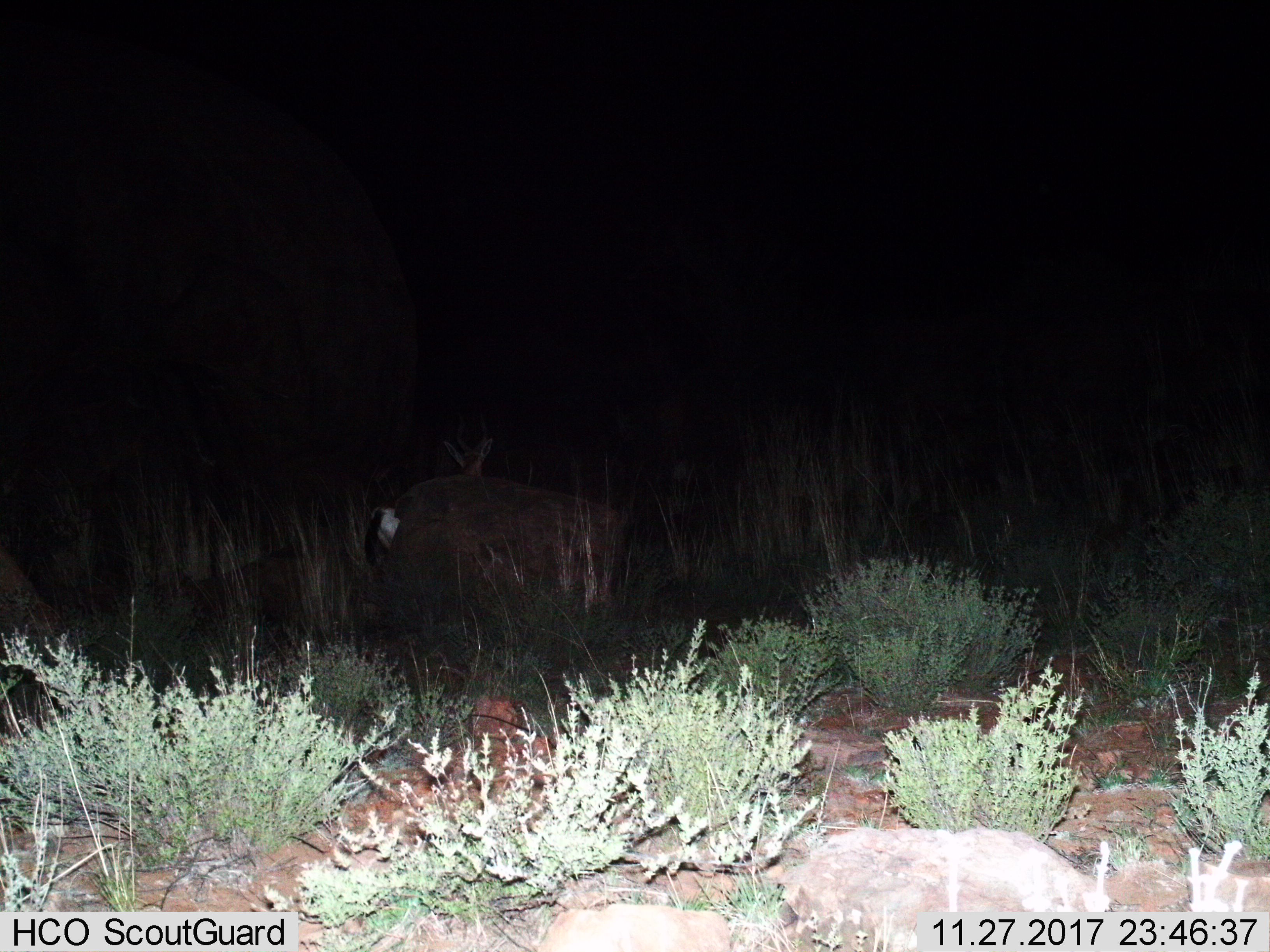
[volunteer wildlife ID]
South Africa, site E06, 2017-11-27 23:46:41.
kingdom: Animalia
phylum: Chordata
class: Mammalia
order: Artiodactyla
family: Bovidae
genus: Alcelaphus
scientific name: Alcelaphus buselaphus caama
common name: red hartebeest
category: hartebeestred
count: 1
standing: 50%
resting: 0%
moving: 50%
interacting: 0%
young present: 0%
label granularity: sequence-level